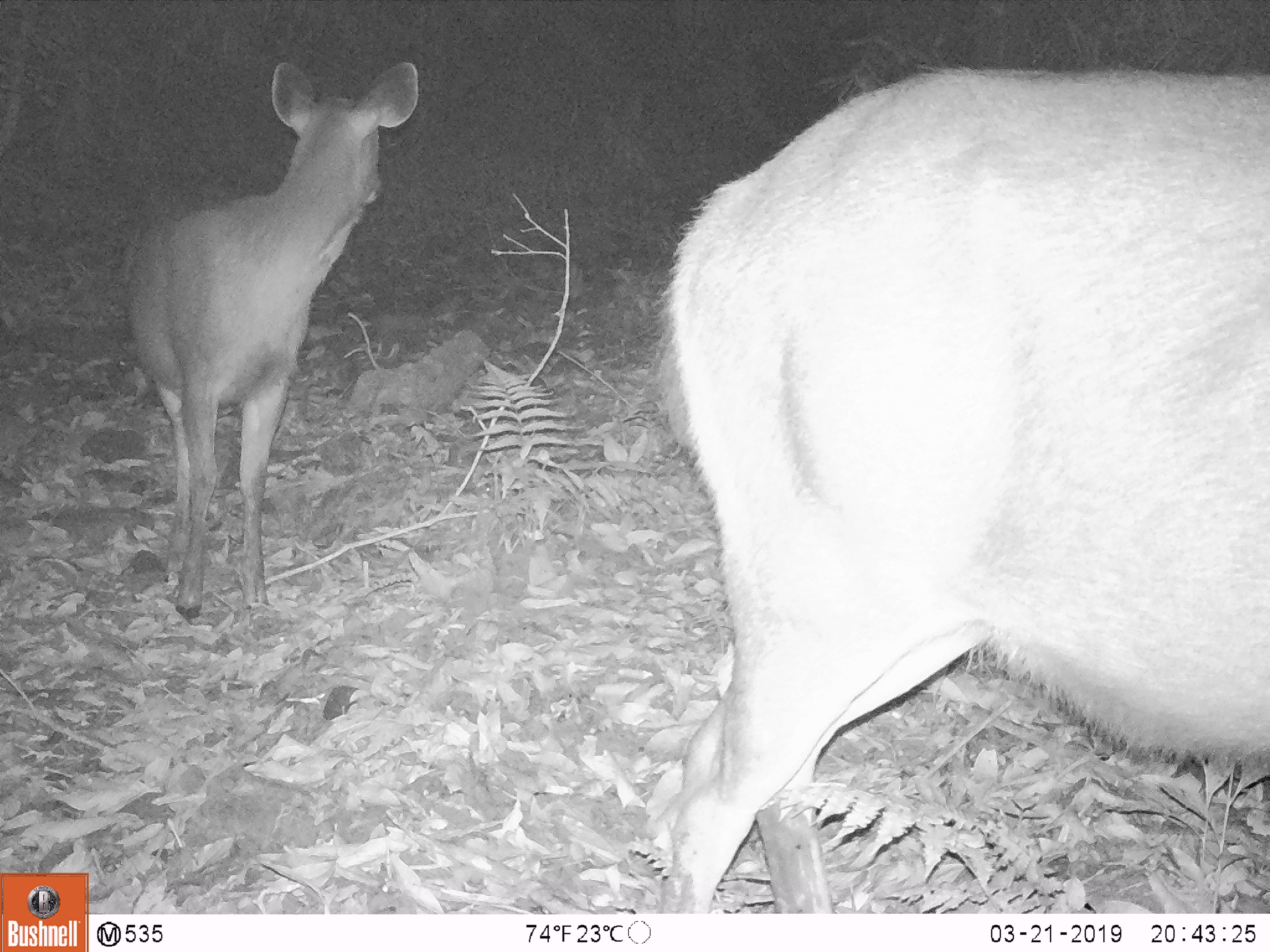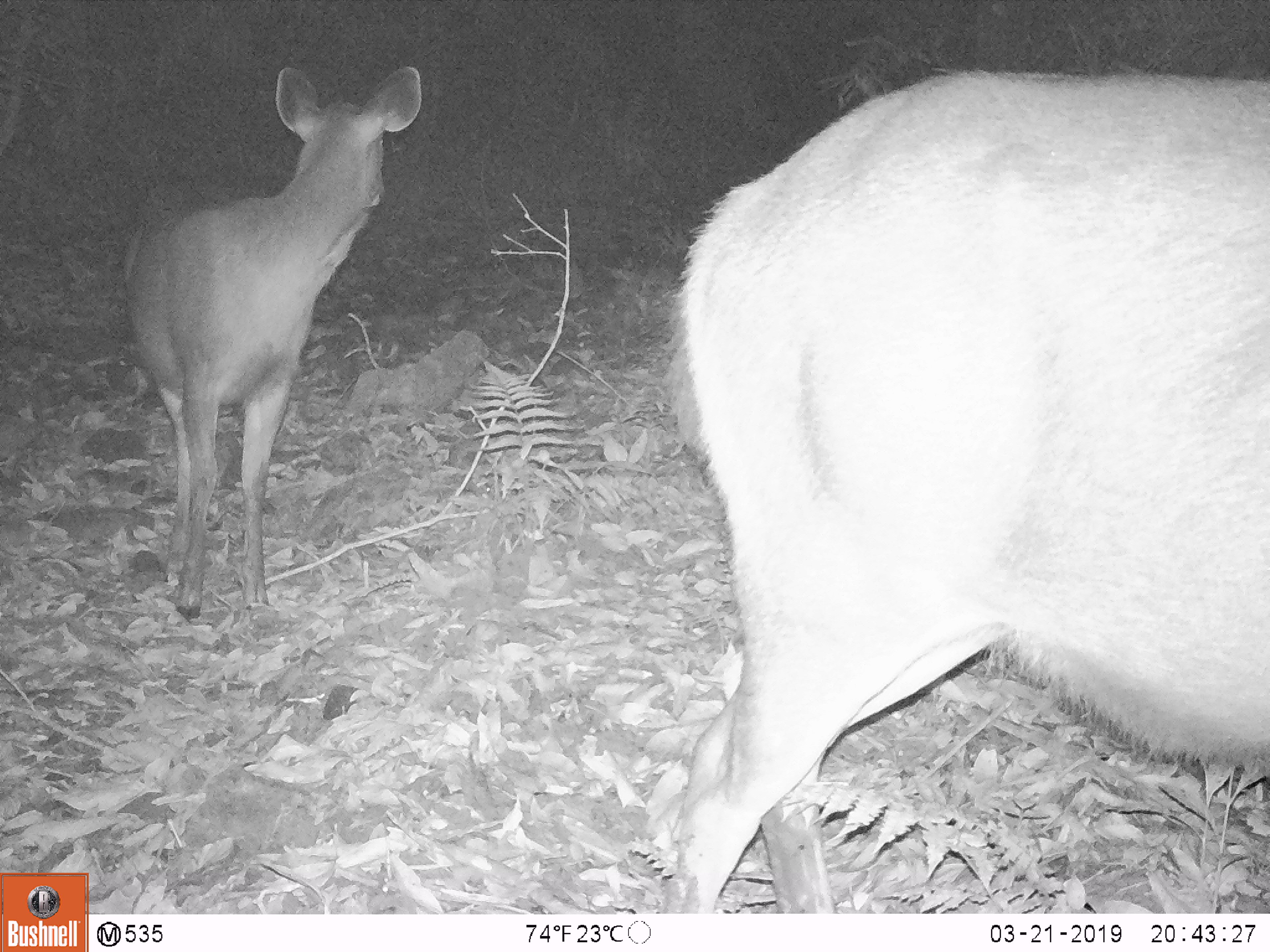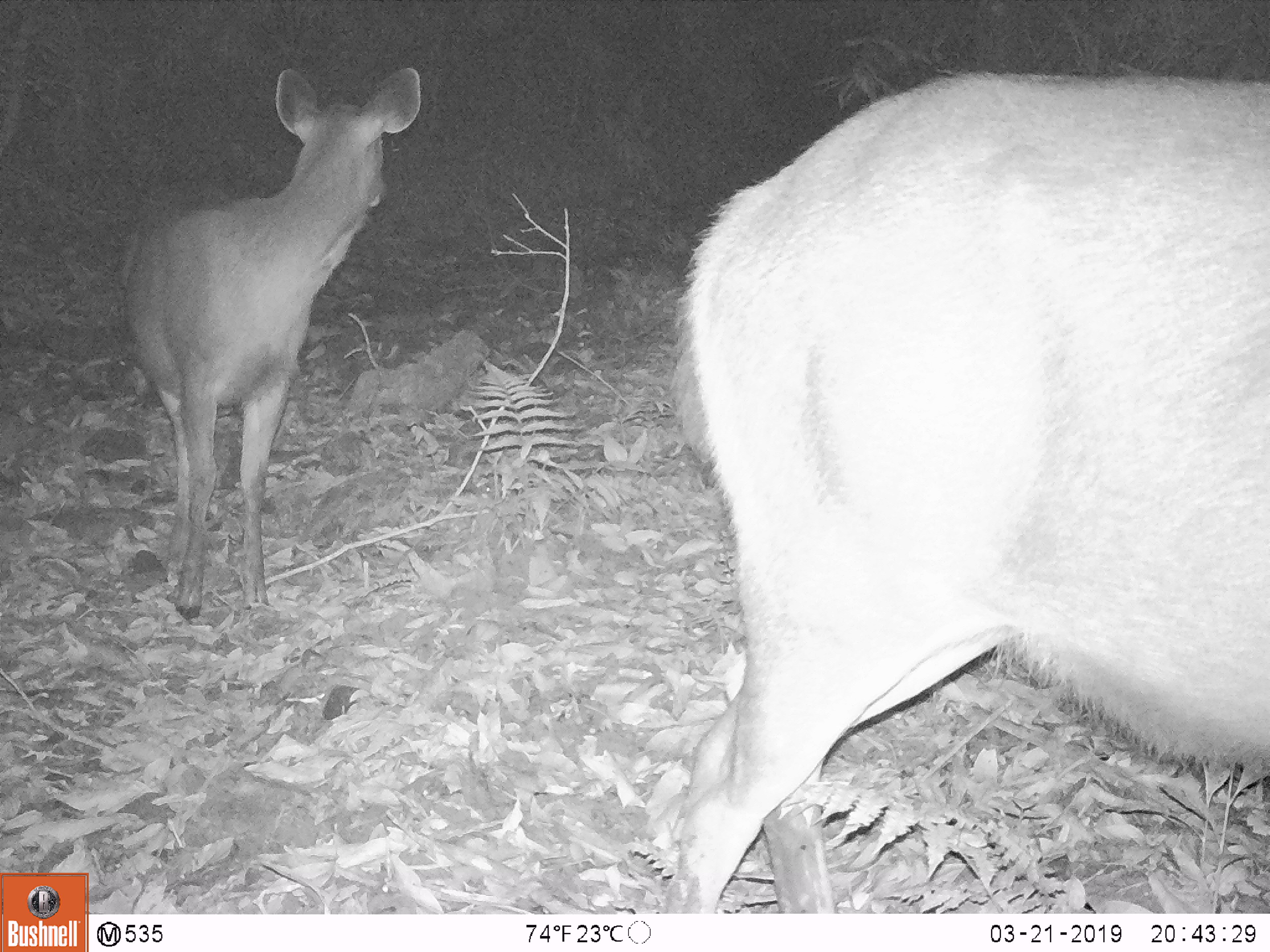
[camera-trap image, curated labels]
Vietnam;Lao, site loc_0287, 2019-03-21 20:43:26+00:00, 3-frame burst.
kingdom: Animalia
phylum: Chordata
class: Mammalia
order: Artiodactyla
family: Cervidae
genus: Rusa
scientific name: Rusa unicolor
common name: sambar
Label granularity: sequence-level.